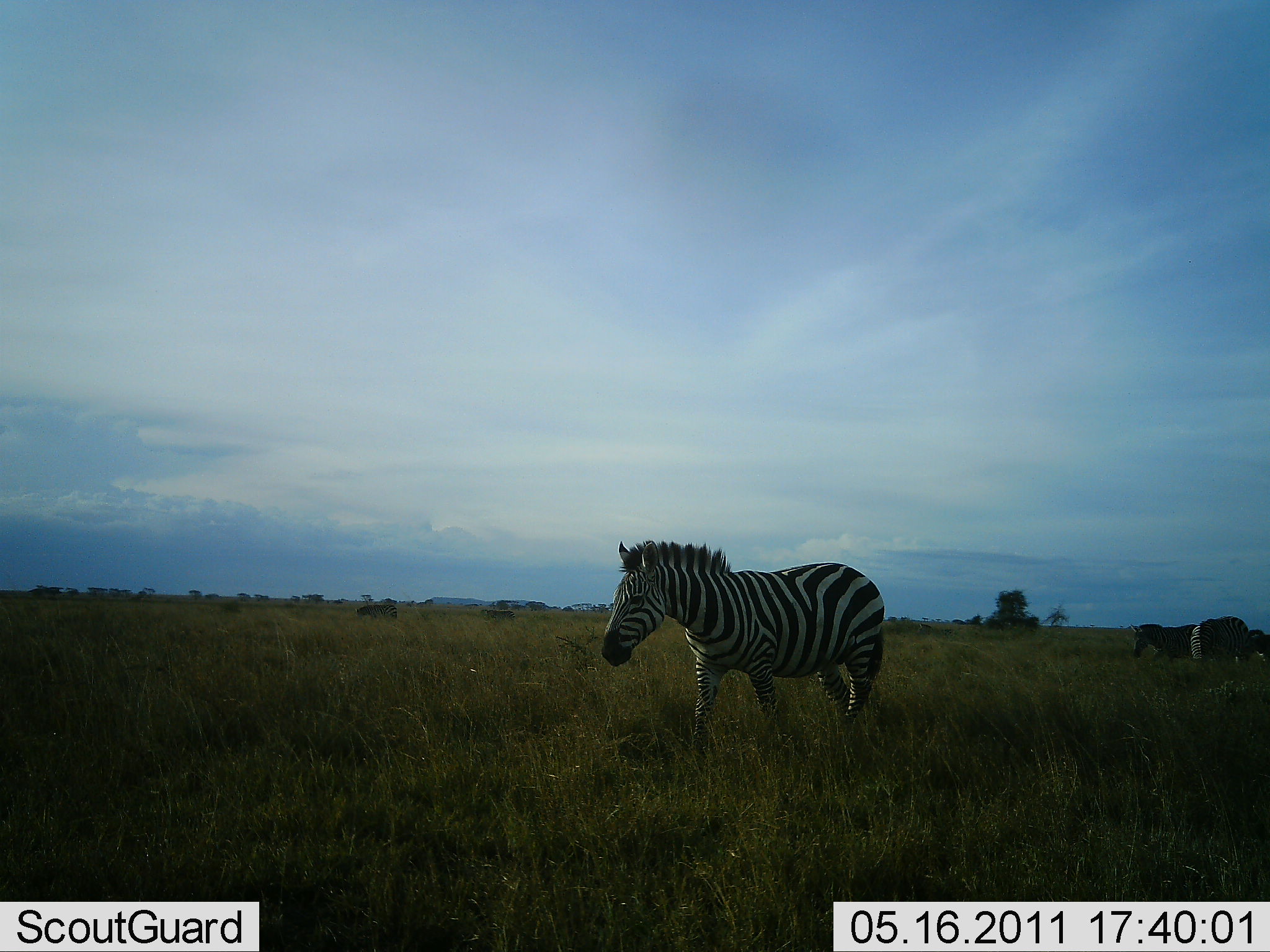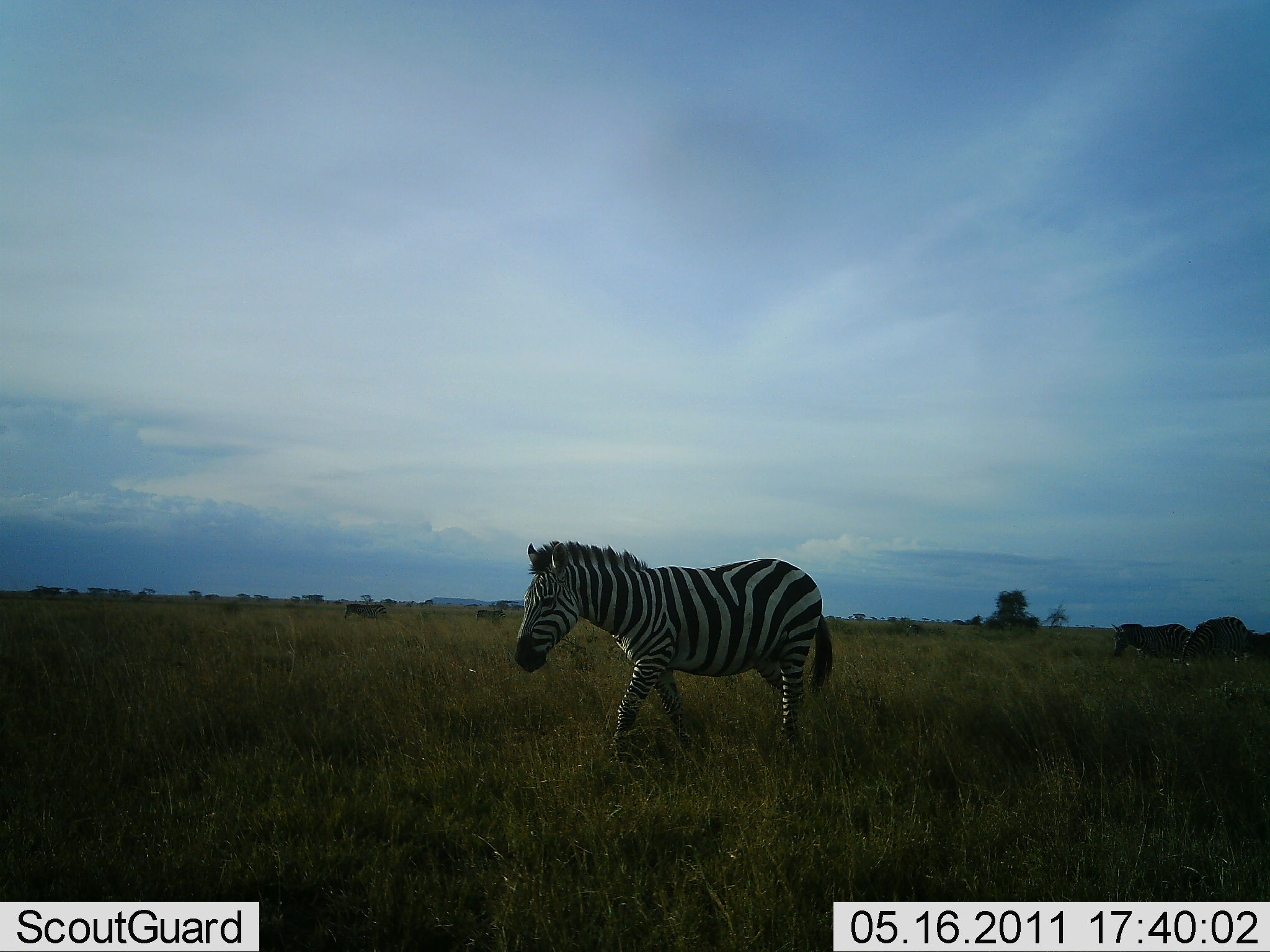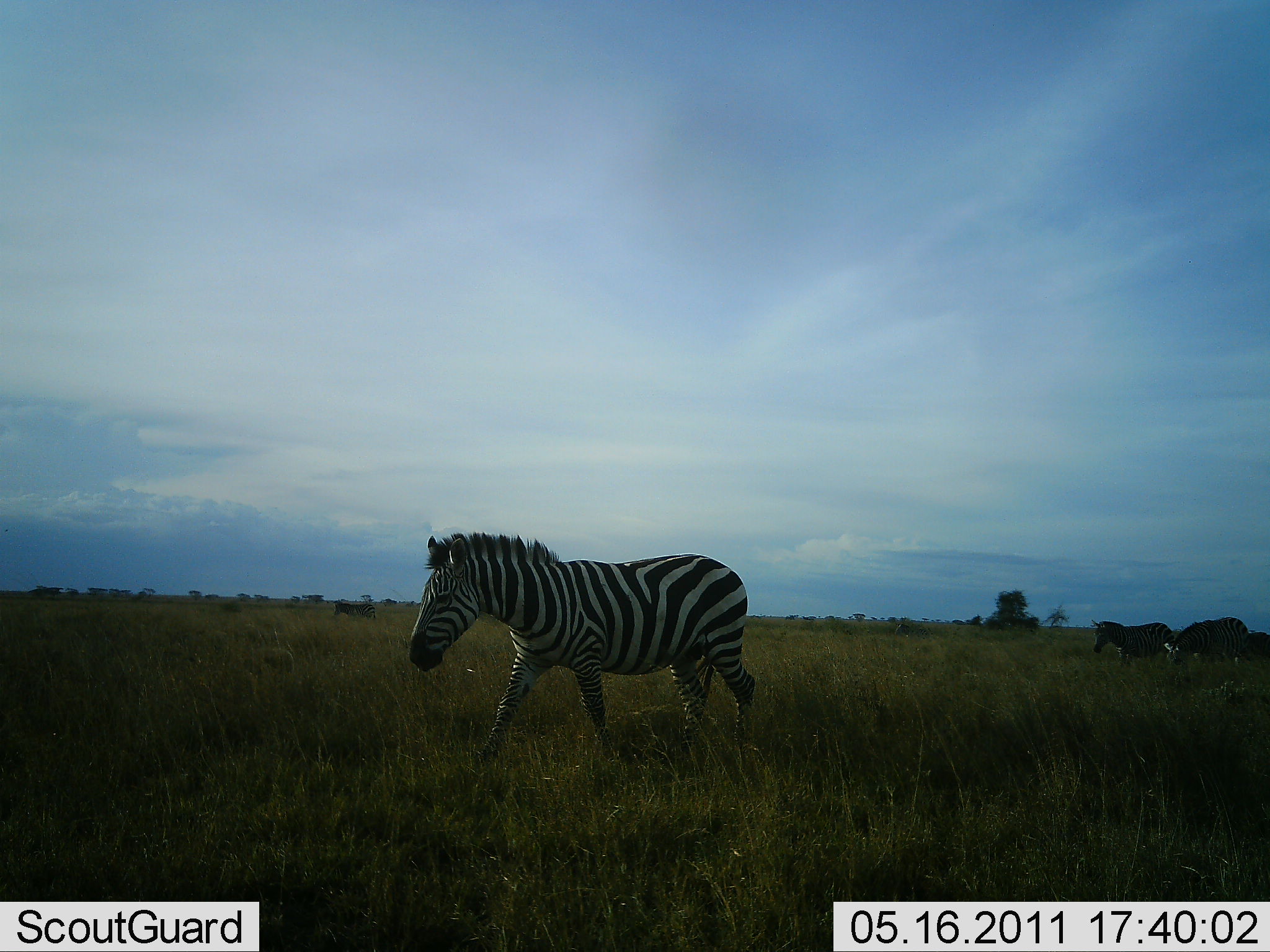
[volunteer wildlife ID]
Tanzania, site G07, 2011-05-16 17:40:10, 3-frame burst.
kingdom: Animalia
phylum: Chordata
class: Mammalia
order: Perissodactyla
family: Equidae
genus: Equus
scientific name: Equus quagga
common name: plains zebra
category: zebra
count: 4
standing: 20%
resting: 0%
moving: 80%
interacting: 0%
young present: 0%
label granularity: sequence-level